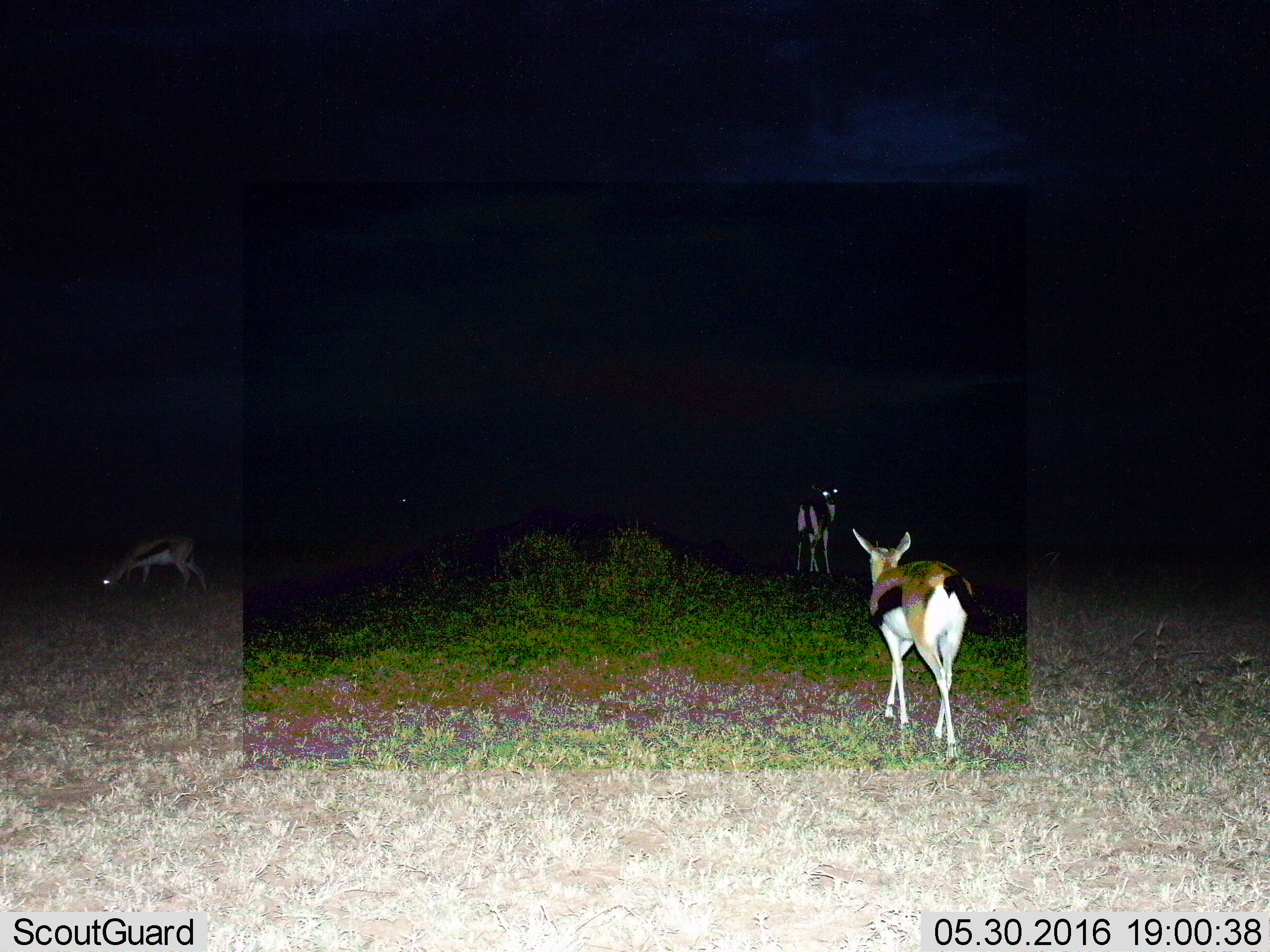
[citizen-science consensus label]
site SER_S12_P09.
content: unidentified animal